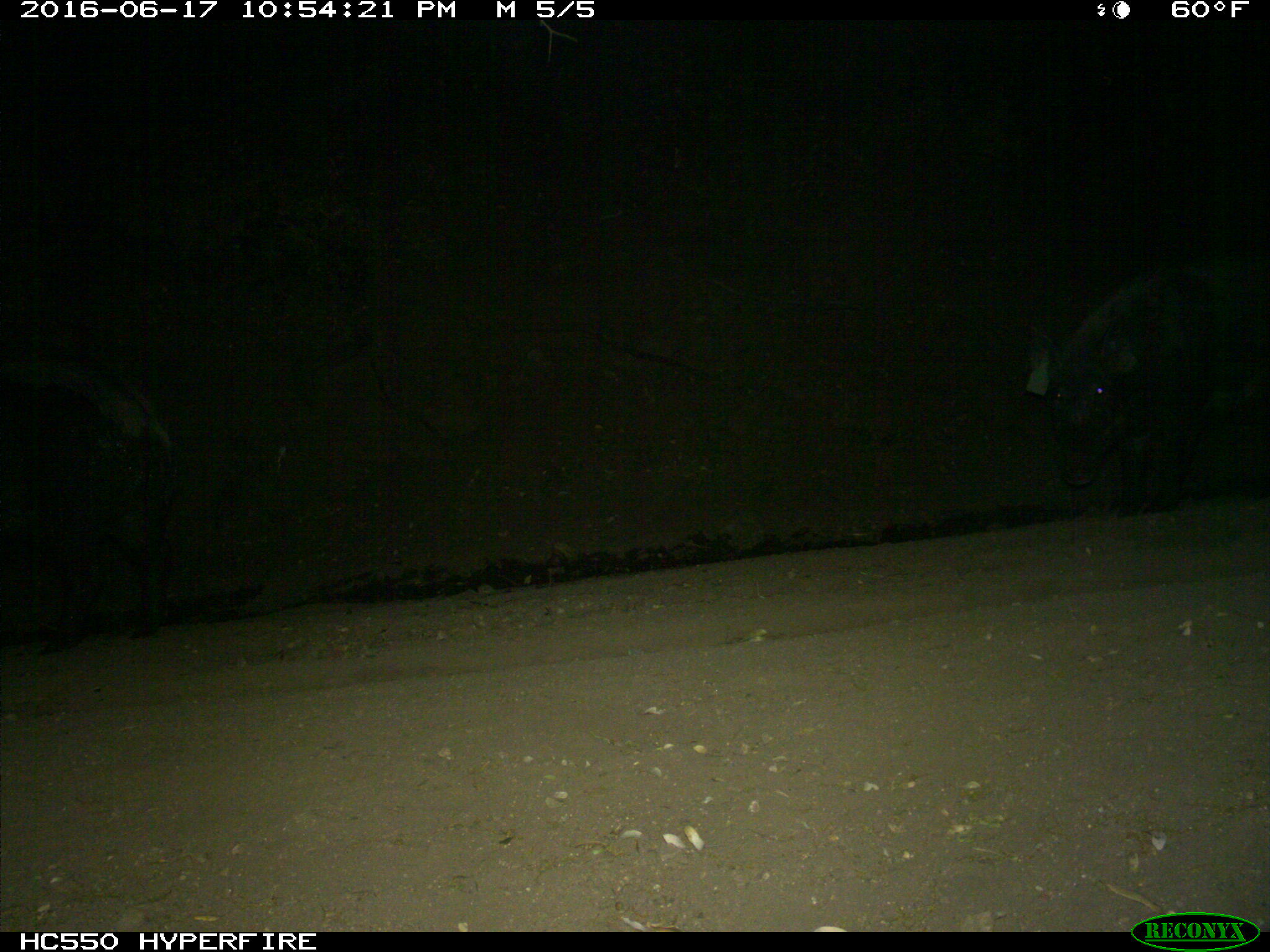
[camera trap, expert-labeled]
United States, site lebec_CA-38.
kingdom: Animalia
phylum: Chordata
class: Mammalia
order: Artiodactyla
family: Suidae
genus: Sus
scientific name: Sus scrofa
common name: wild boar